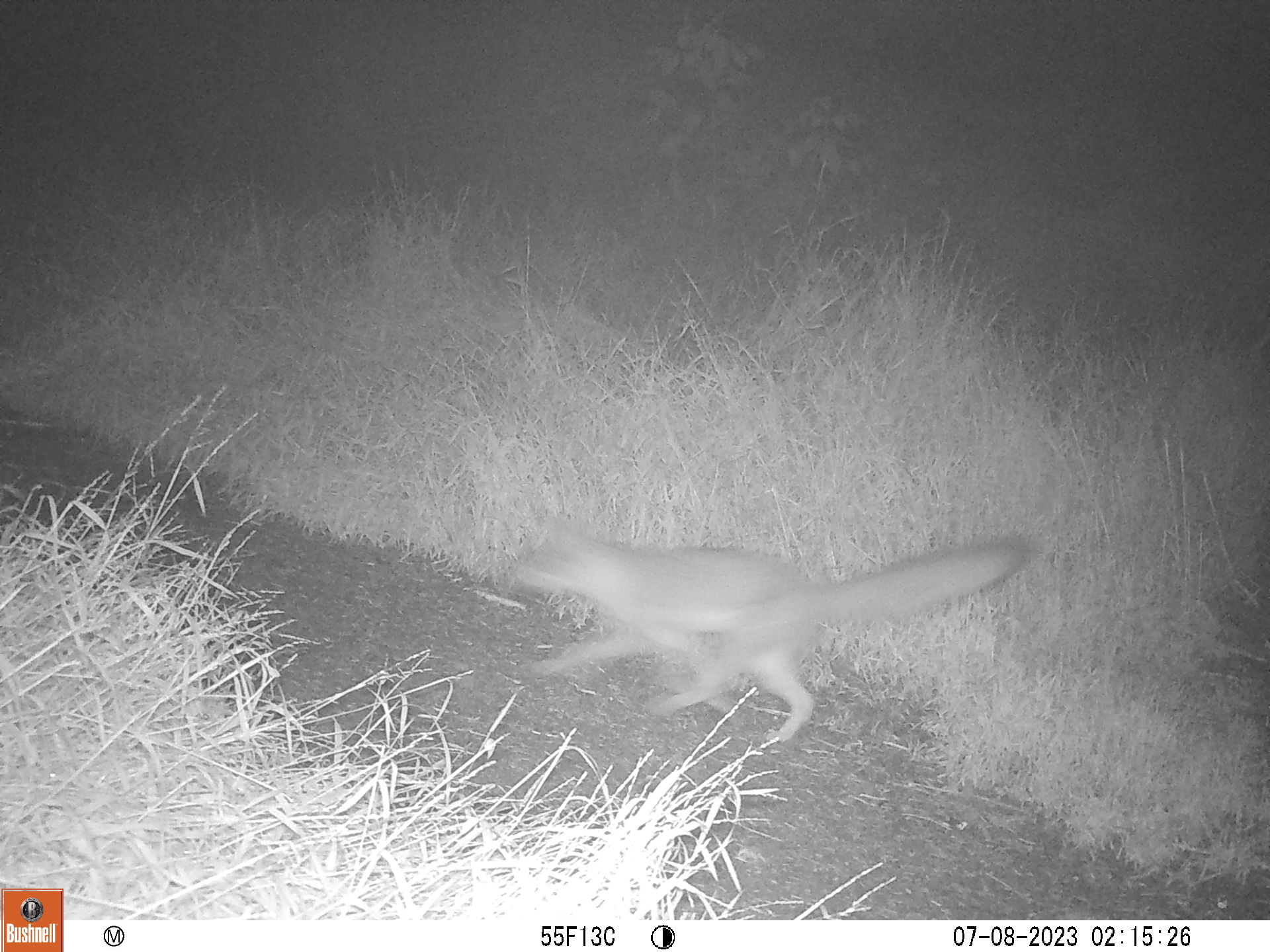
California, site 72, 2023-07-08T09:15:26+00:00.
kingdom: Animalia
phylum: Chordata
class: Mammalia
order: Carnivora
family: Canidae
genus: Urocyon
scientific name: Urocyon cinereoargenteus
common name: gray fox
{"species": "gray fox (Urocyon cinereoargenteus)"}